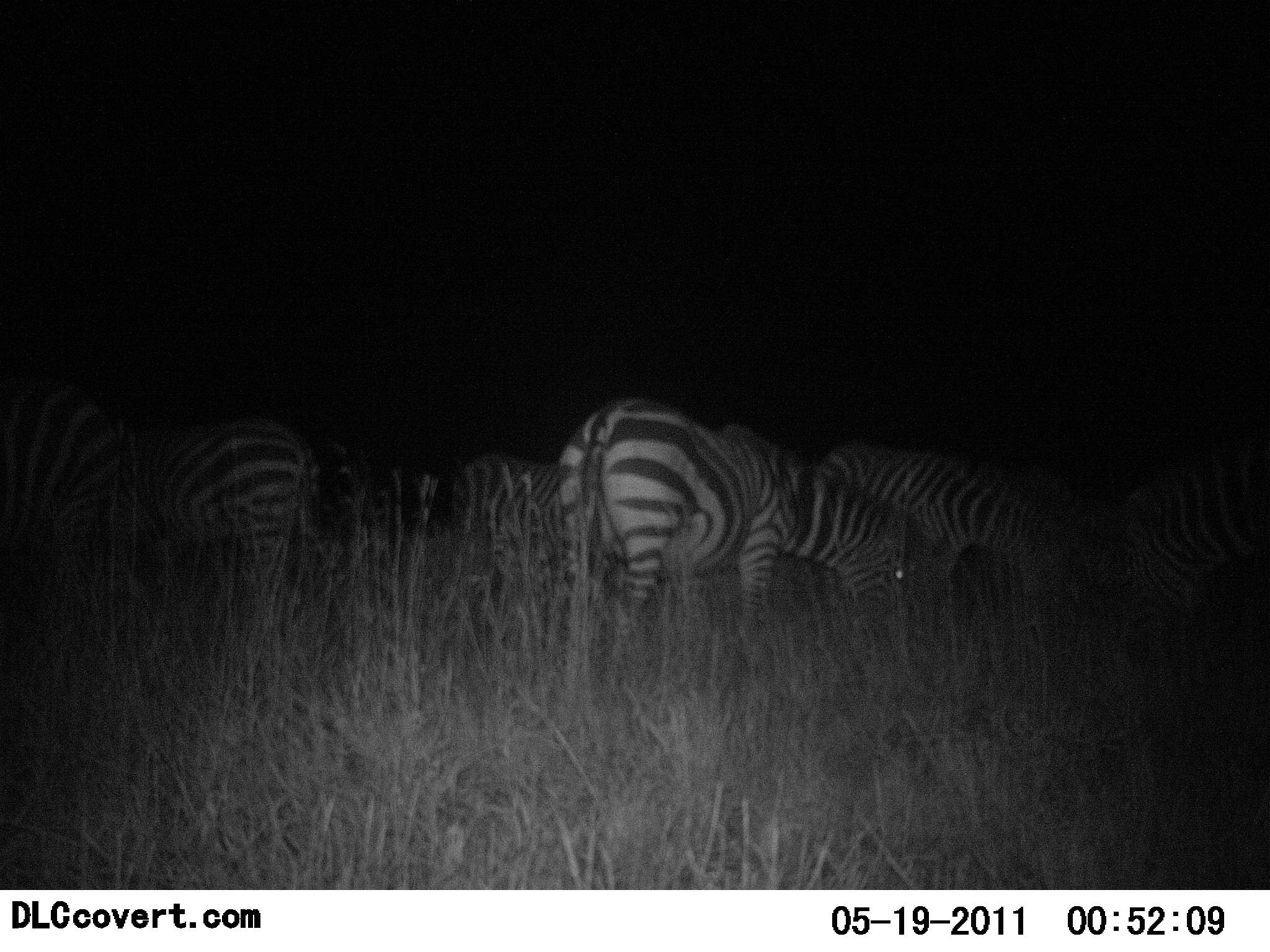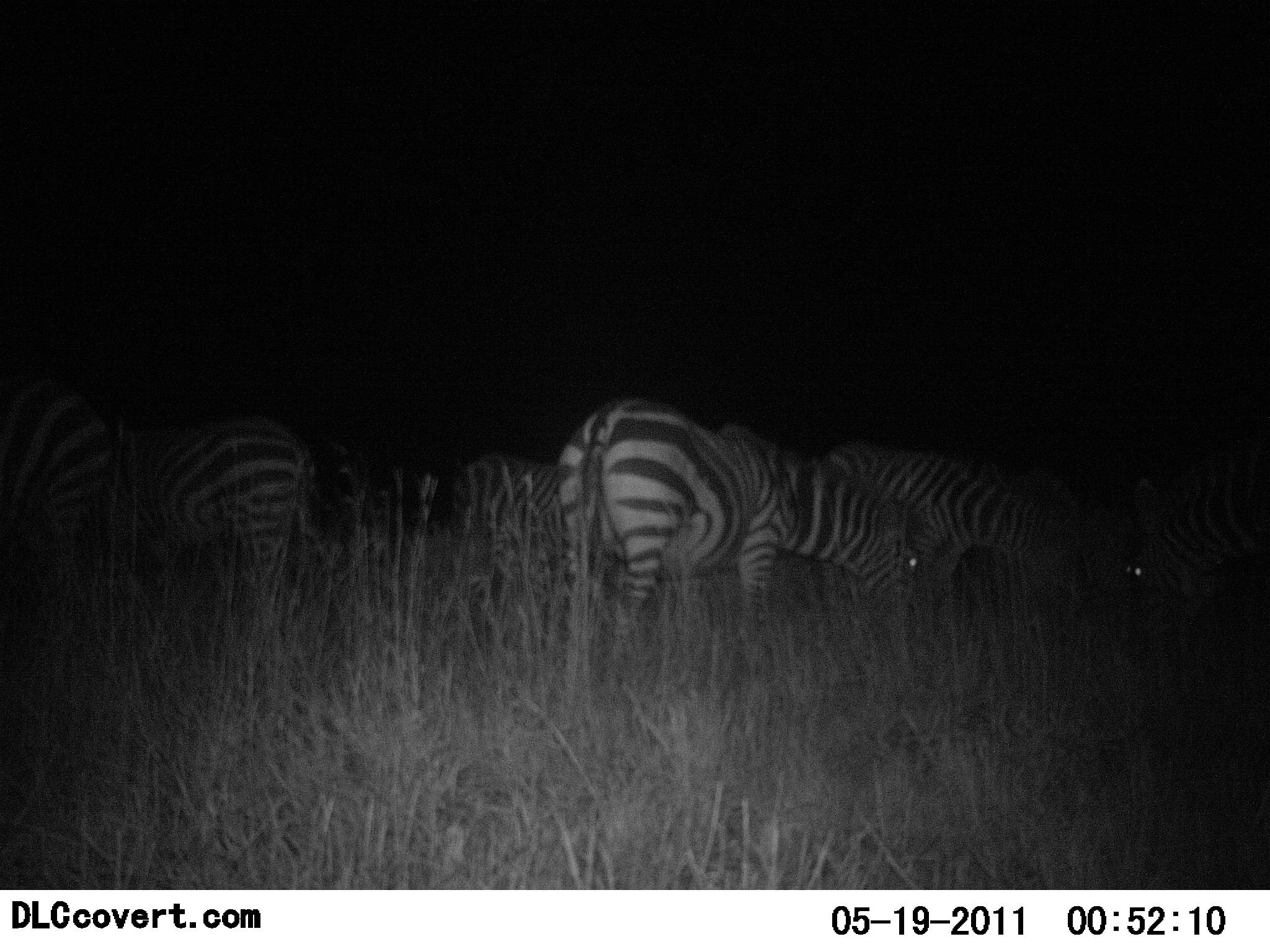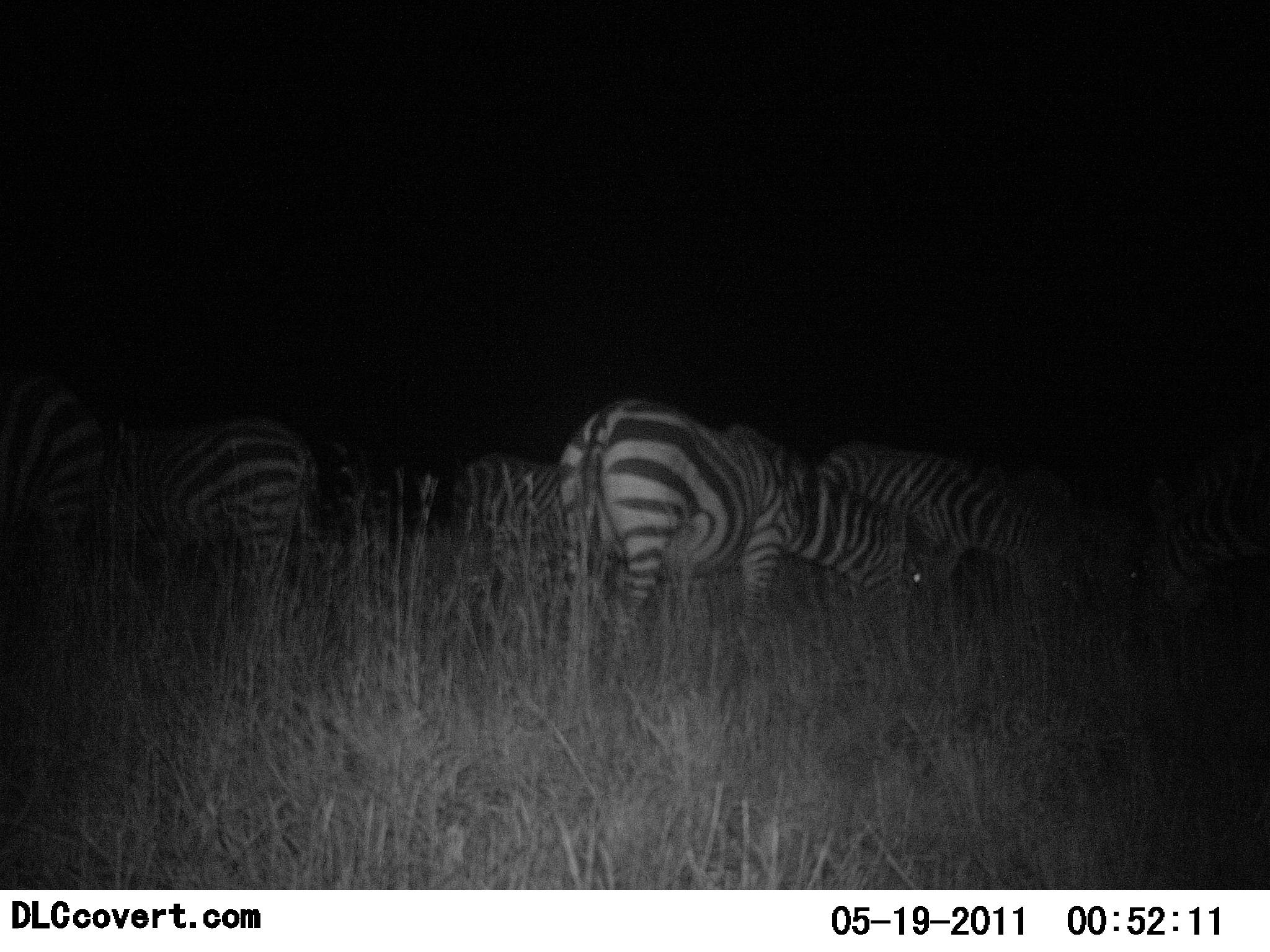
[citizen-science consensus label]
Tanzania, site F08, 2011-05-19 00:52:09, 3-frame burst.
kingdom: Animalia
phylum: Chordata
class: Mammalia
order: Perissodactyla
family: Equidae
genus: Equus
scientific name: Equus quagga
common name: plains zebra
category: zebra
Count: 6.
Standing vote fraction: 40%.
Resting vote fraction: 0%.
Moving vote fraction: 0%.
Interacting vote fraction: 0%.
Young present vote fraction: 0%.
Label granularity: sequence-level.